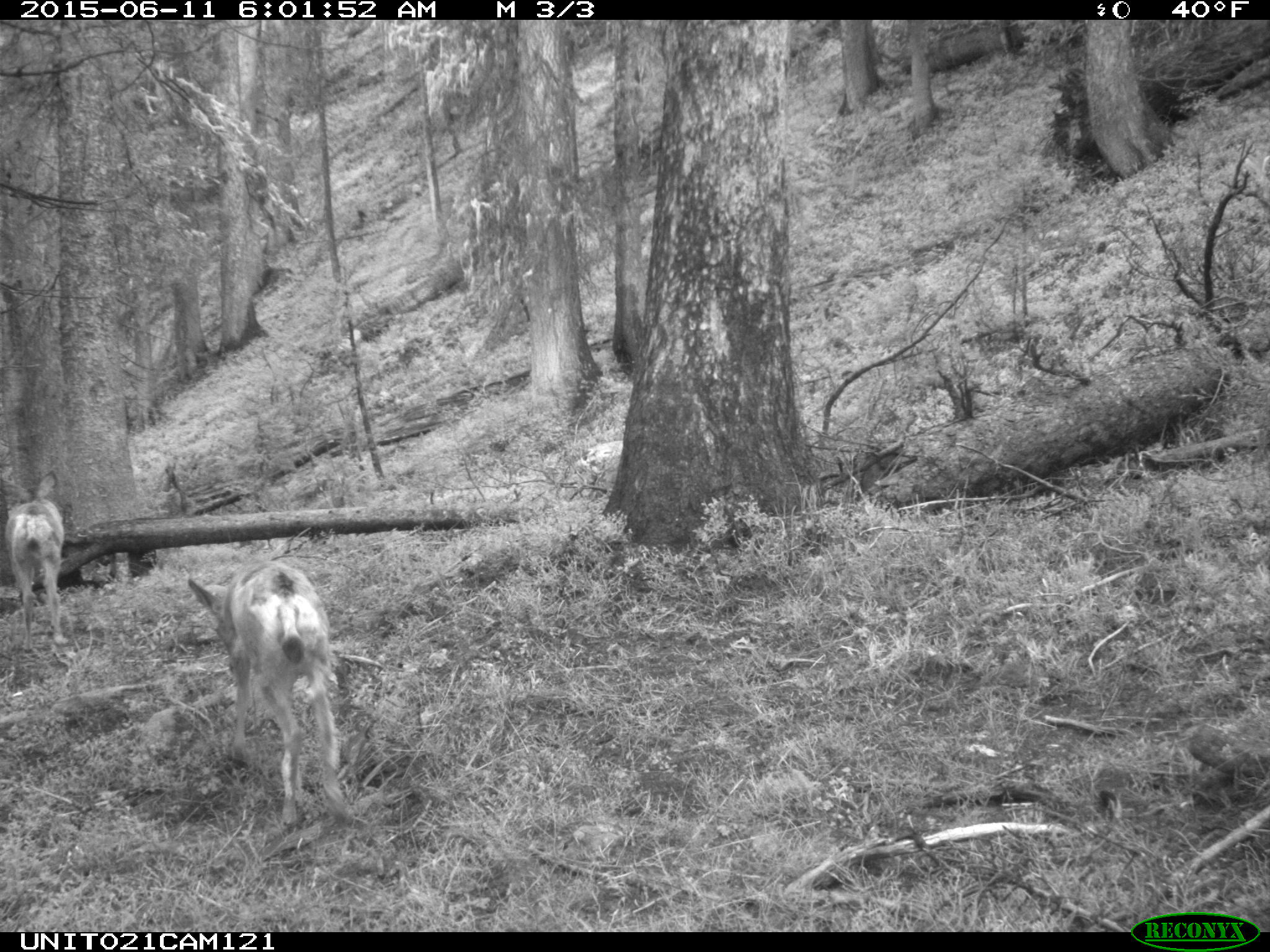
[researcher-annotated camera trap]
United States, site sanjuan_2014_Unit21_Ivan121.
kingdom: Animalia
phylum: Chordata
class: Mammalia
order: Artiodactyla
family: Cervidae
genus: Odocoileus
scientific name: Odocoileus hemionus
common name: mule deer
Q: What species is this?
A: Odocoileus hemionus (mule deer).